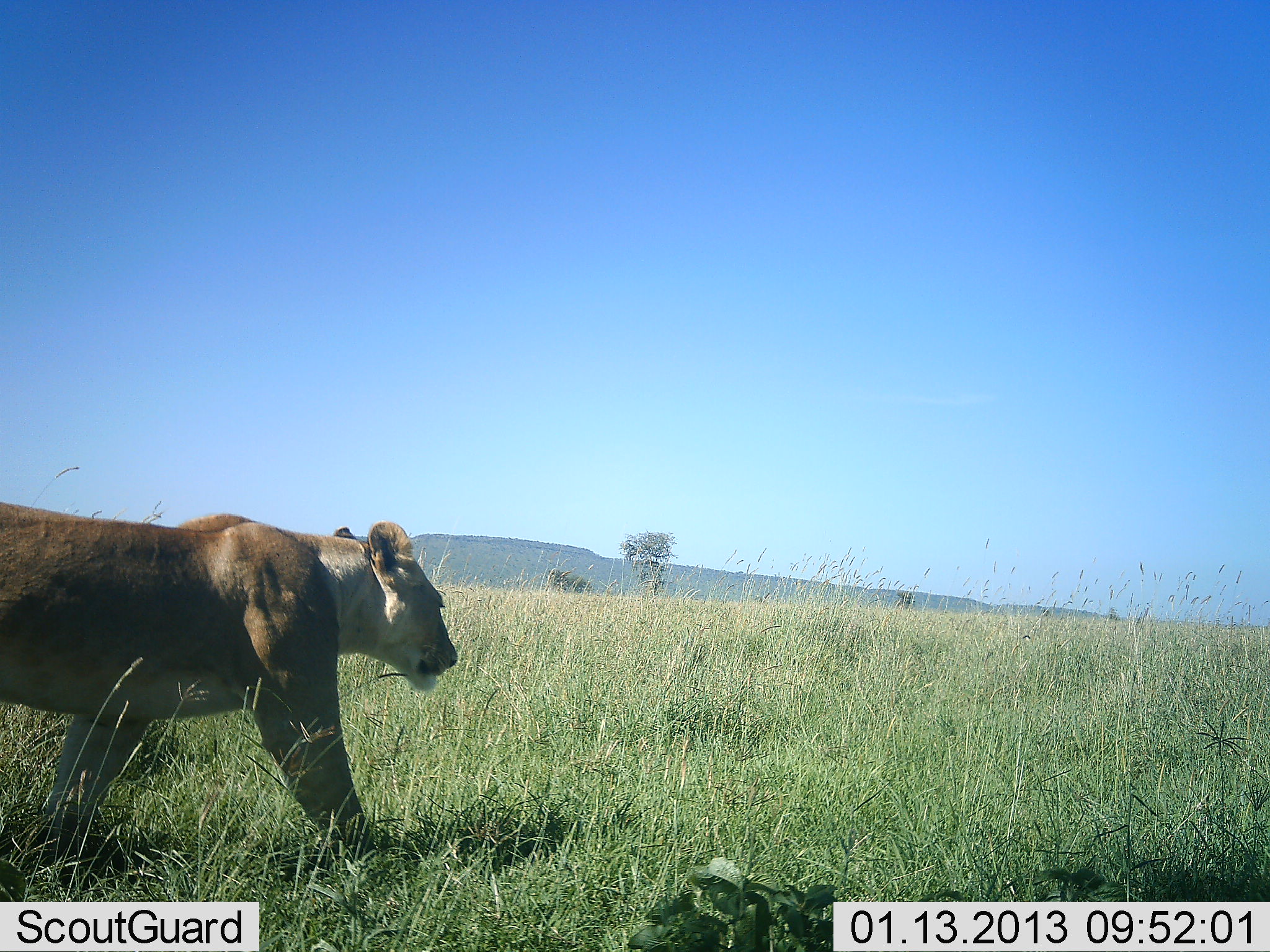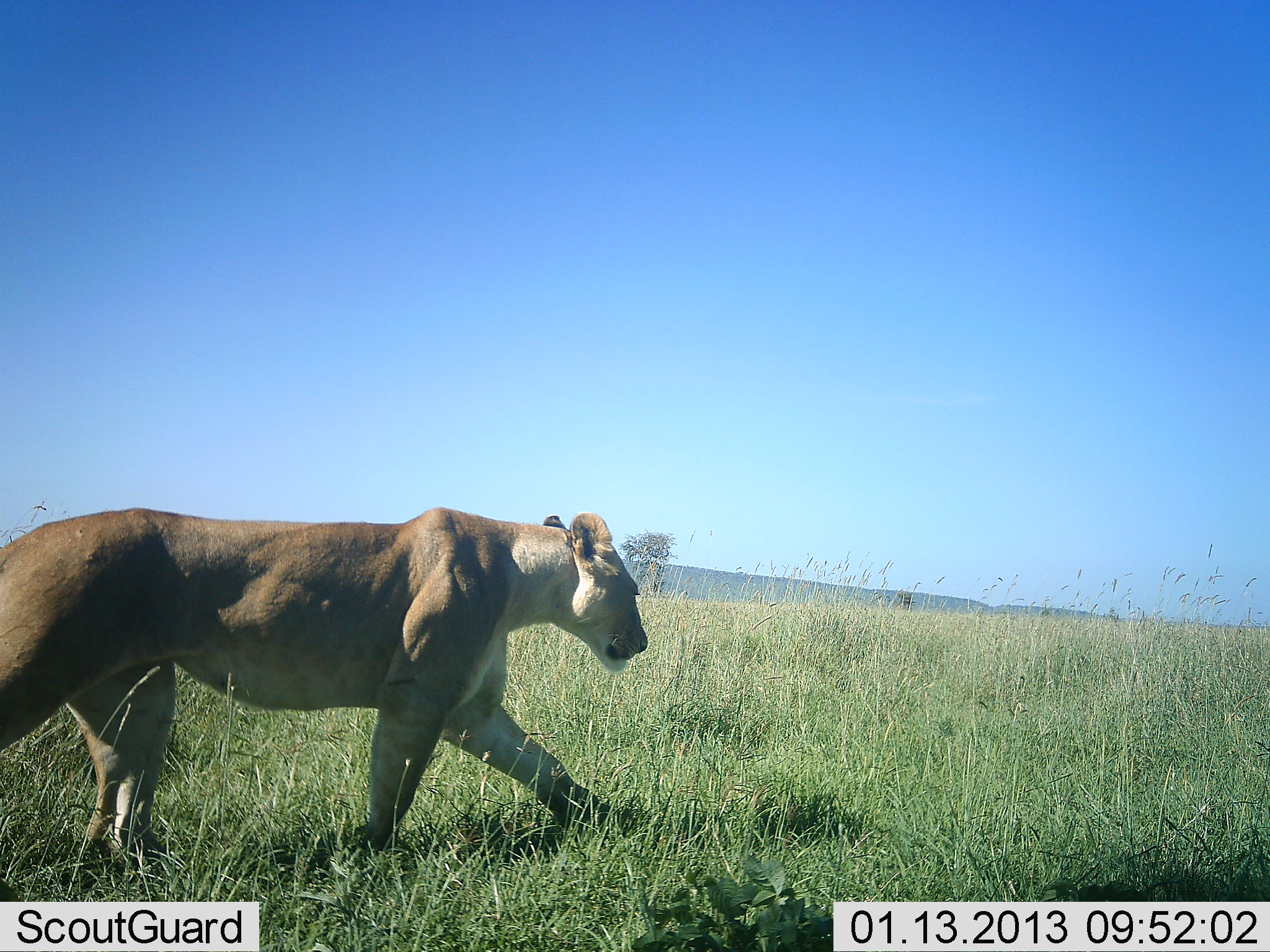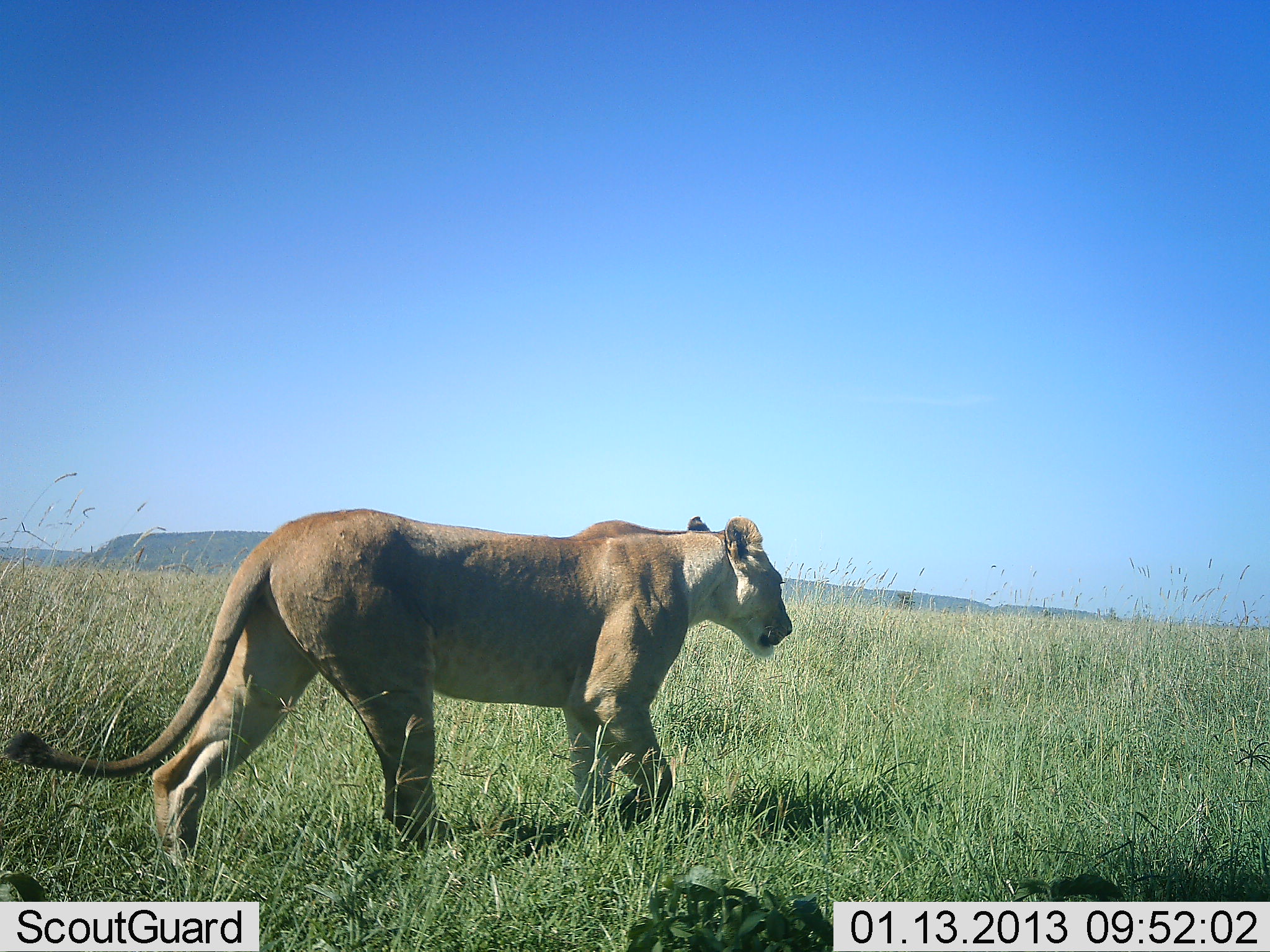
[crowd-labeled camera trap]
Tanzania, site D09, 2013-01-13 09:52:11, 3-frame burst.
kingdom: Animalia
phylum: Chordata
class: Mammalia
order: Carnivora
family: Felidae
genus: Panthera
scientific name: Panthera leo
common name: lion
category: lionfemale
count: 1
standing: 0%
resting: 0%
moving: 100%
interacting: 0%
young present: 0%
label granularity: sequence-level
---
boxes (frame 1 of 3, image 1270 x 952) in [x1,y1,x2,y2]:
animal: [0,501,458,901]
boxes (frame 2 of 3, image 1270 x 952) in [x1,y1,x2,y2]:
animal: [0,508,647,901]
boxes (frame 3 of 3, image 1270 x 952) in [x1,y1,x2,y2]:
animal: [4,509,795,894]